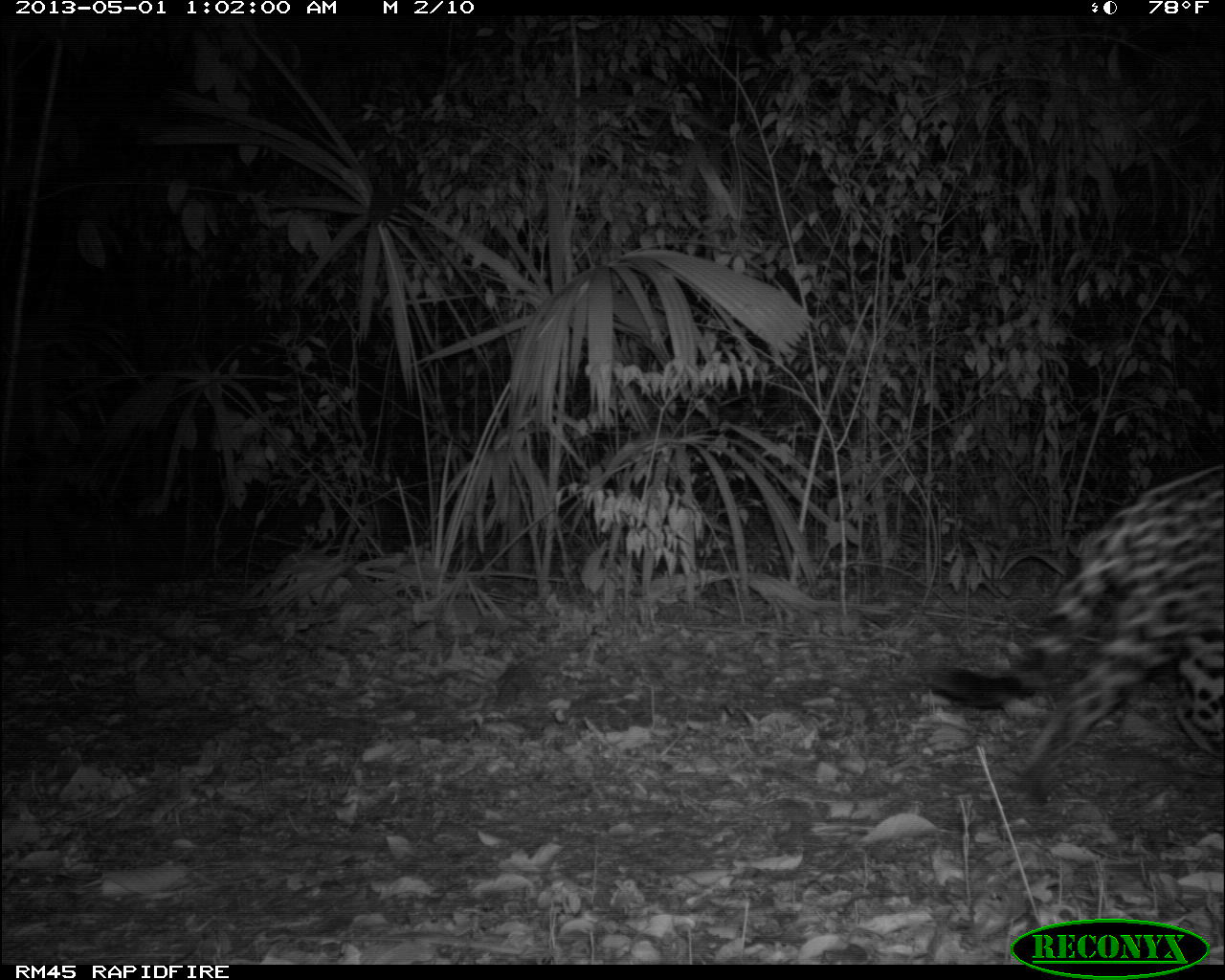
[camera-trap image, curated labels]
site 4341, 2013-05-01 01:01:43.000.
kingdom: Animalia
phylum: Chordata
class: Mammalia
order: Carnivora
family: Felidae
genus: Panthera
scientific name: Panthera onca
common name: jaguar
Panthera onca (jaguar), count 1, sex male.